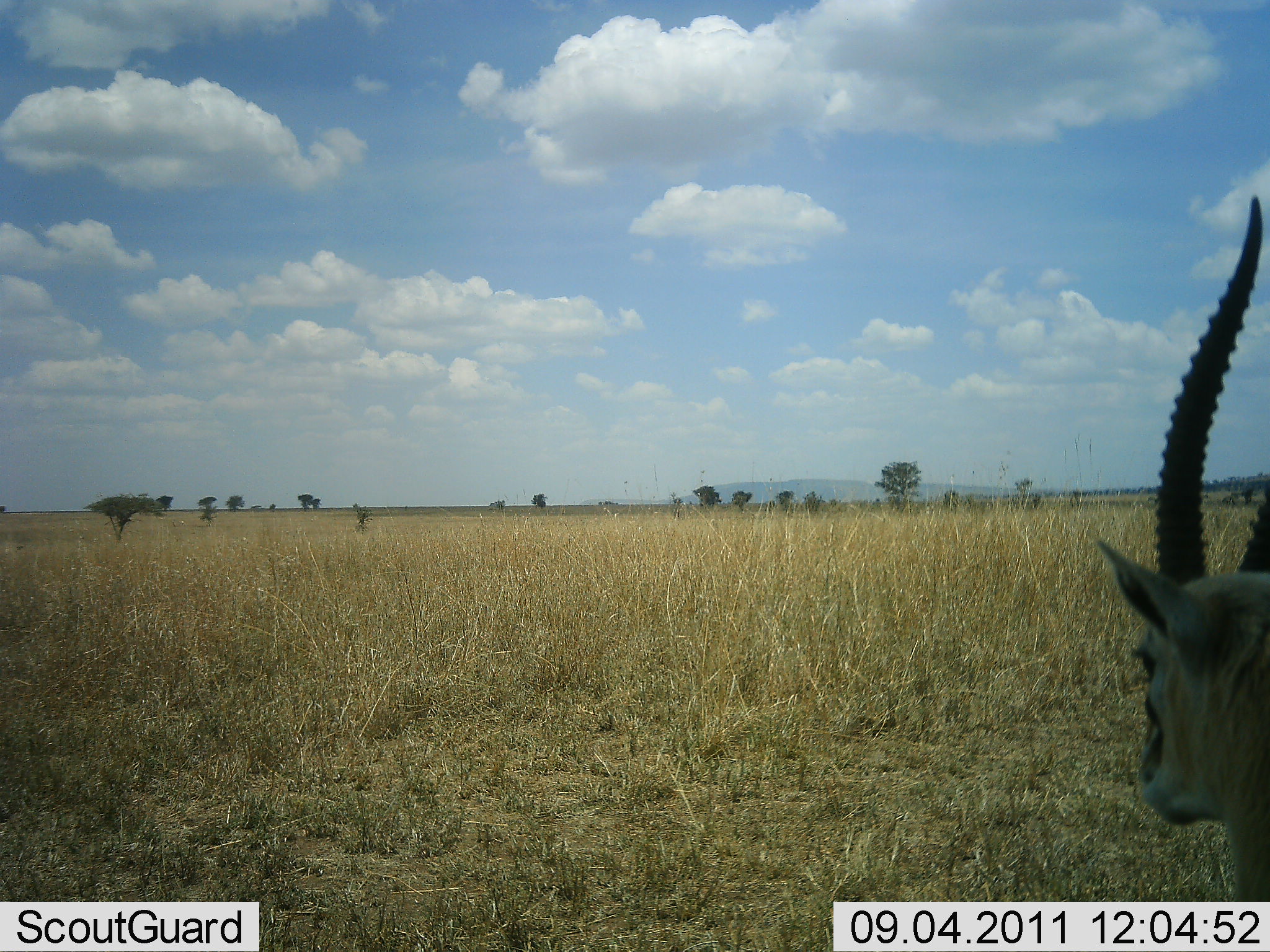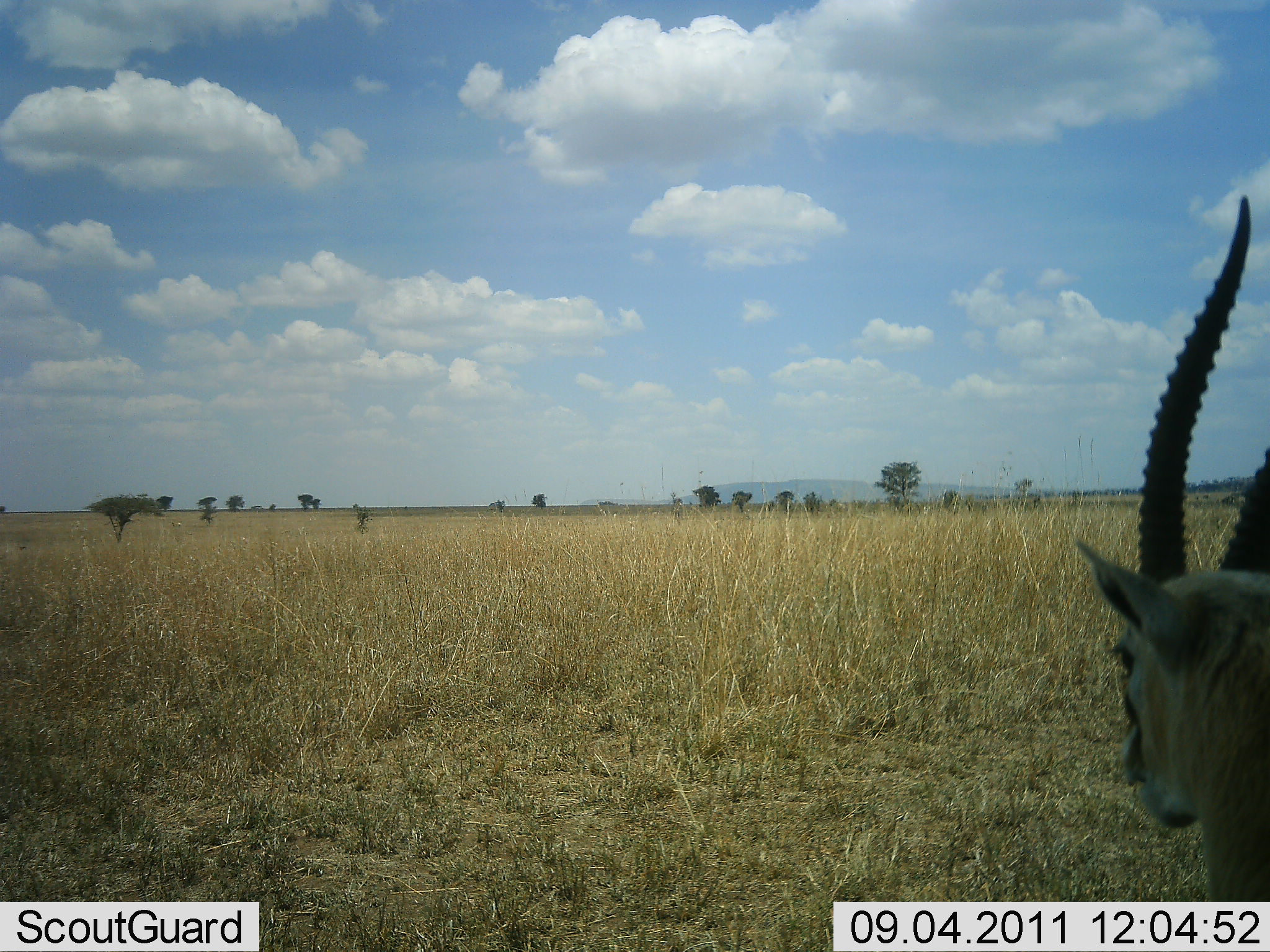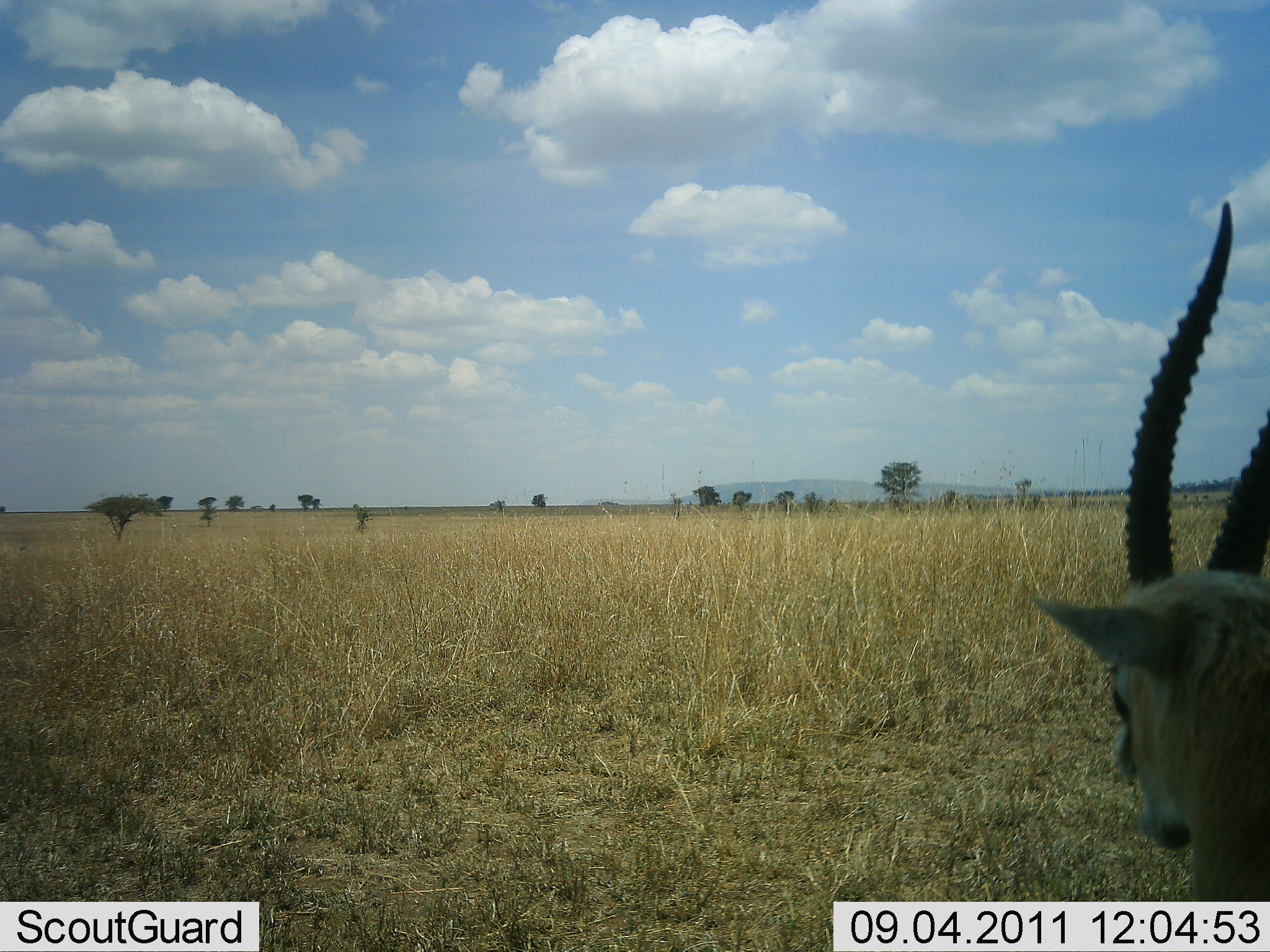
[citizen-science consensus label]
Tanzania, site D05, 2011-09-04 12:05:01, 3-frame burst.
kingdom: Animalia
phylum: Chordata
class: Mammalia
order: Artiodactyla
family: Bovidae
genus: Eudorcas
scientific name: Eudorcas thomsonii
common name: thomson's gazelle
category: gazellethomsons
Gazellethomsons (thomson's gazelle) (Eudorcas thomsonii), count 1. Behavior (volunteer vote fractions): standing 87%, resting 0%, moving 0%, interacting 0%. Young present (vote fraction): 0%. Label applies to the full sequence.